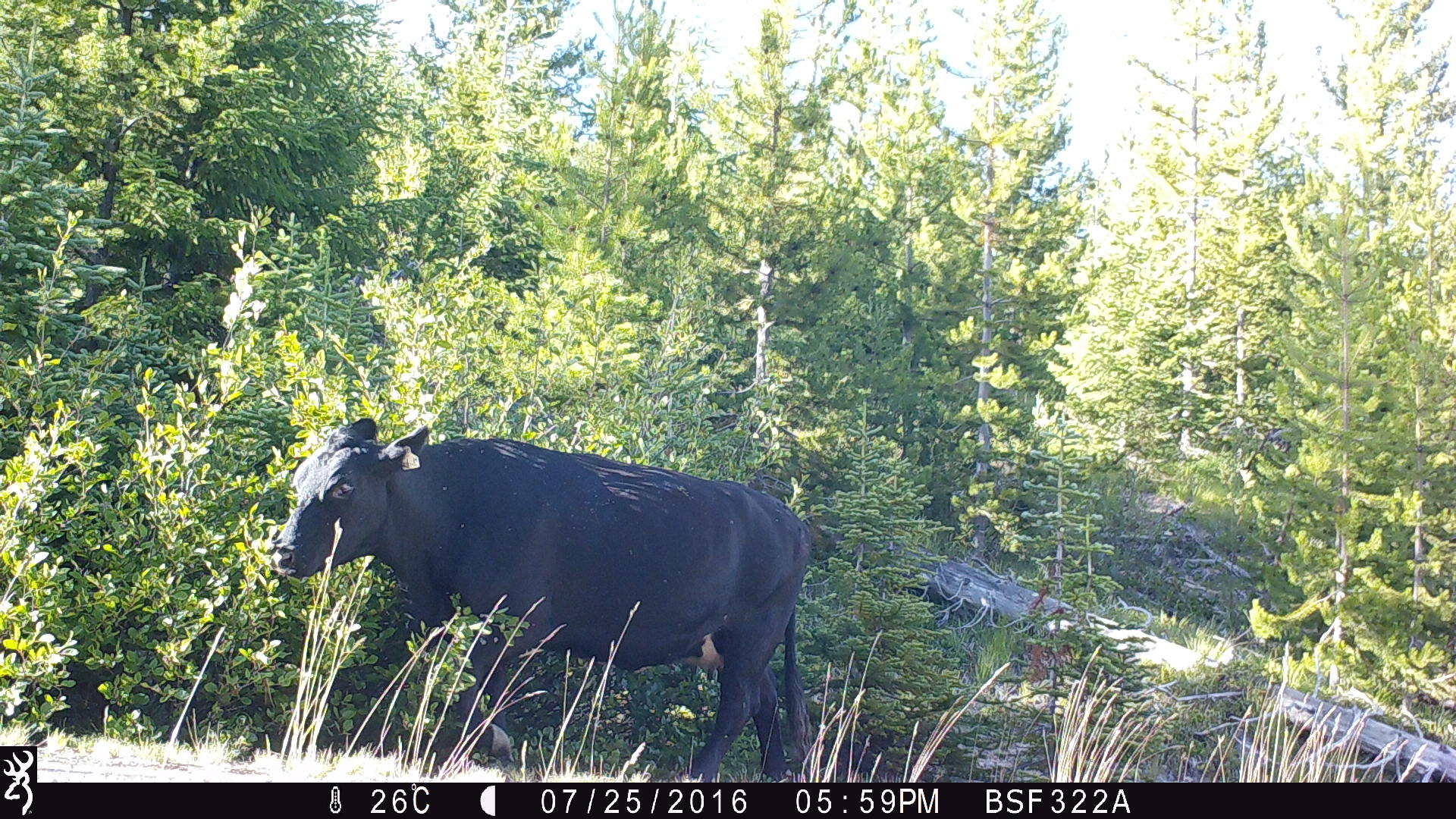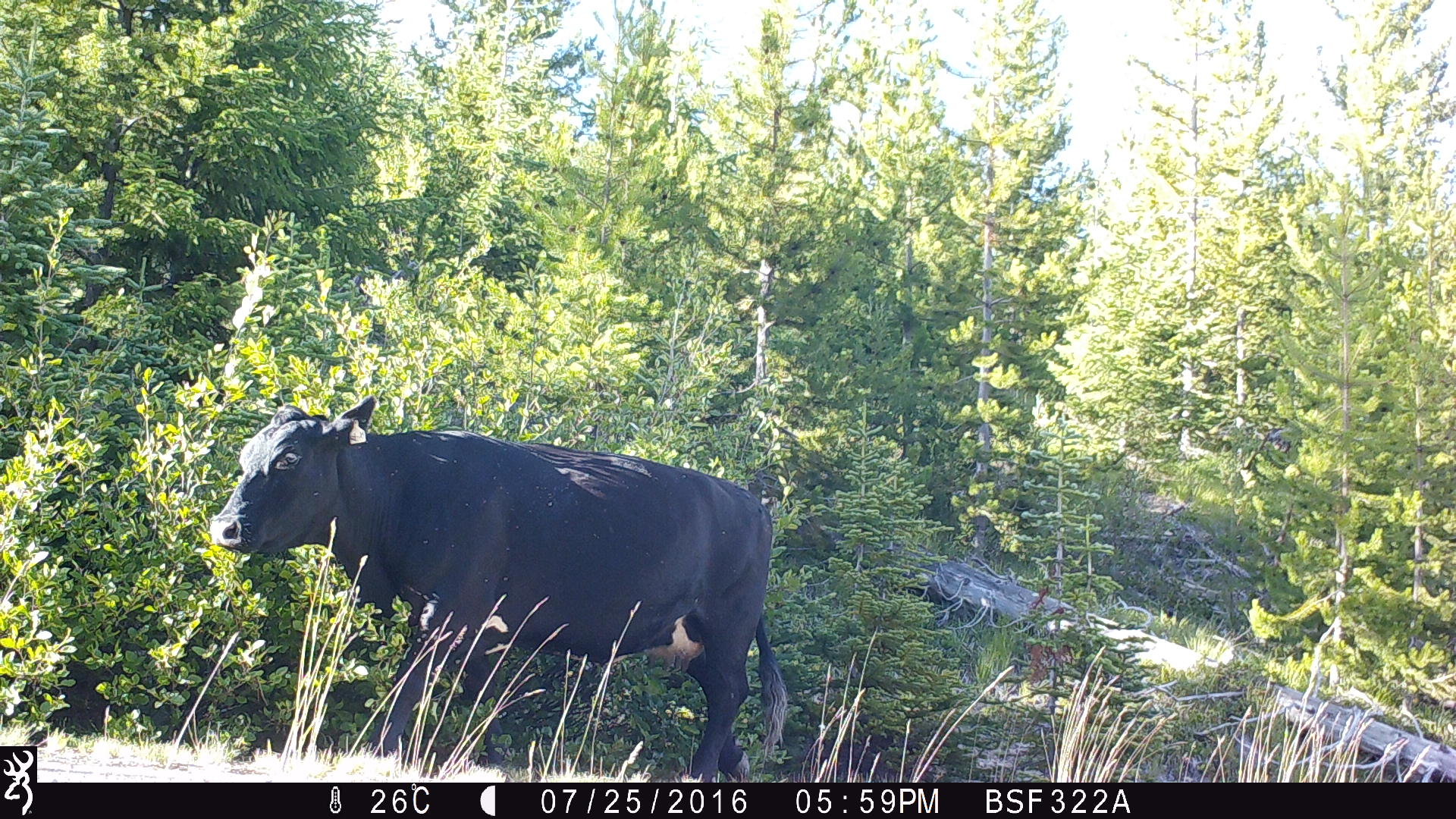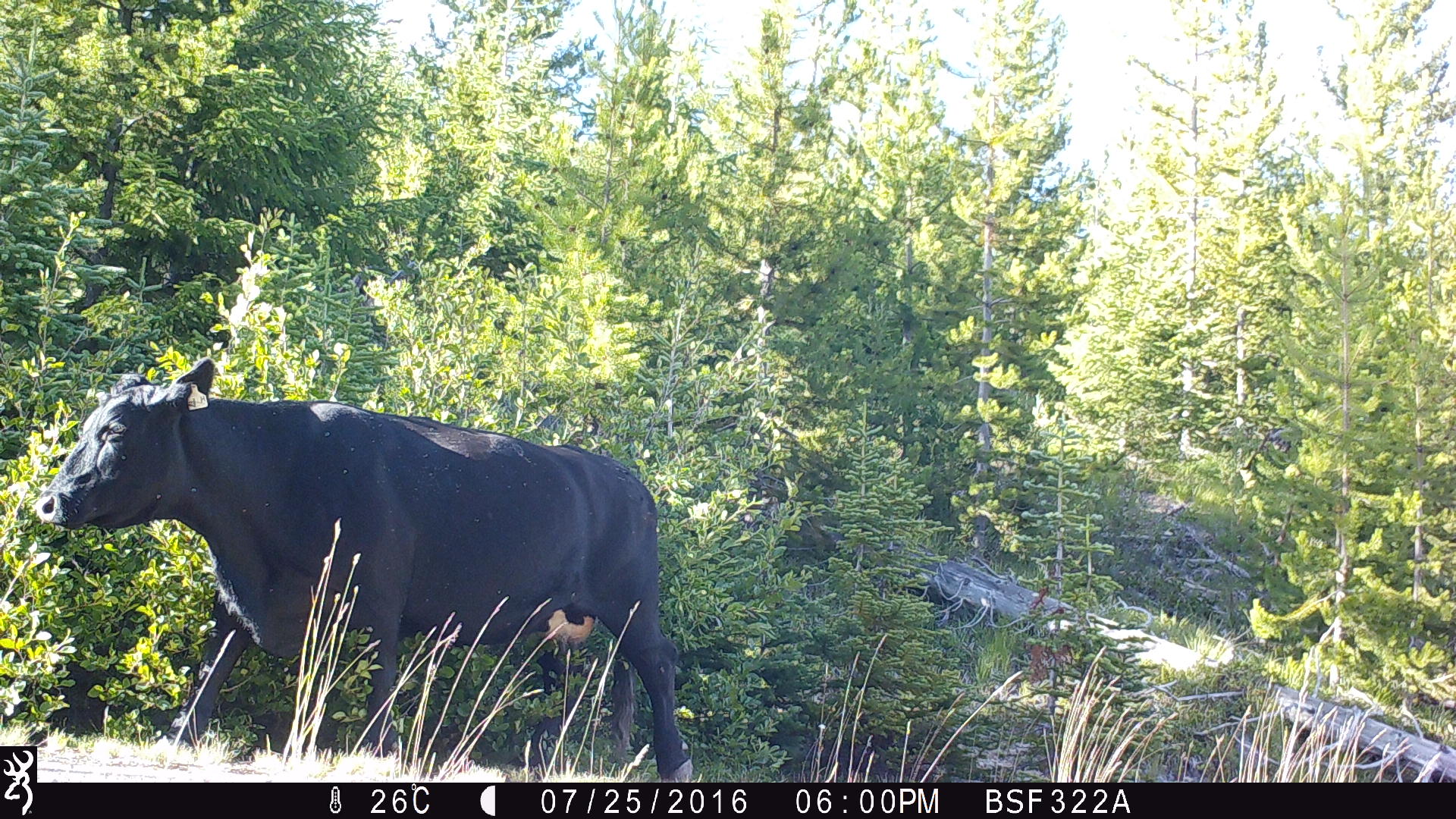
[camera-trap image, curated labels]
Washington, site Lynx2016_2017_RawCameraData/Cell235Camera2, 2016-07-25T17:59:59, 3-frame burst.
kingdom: Animalia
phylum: Chordata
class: Mammalia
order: Artiodactyla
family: Bovidae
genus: Bos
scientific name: Bos taurus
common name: domestic cattle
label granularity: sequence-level